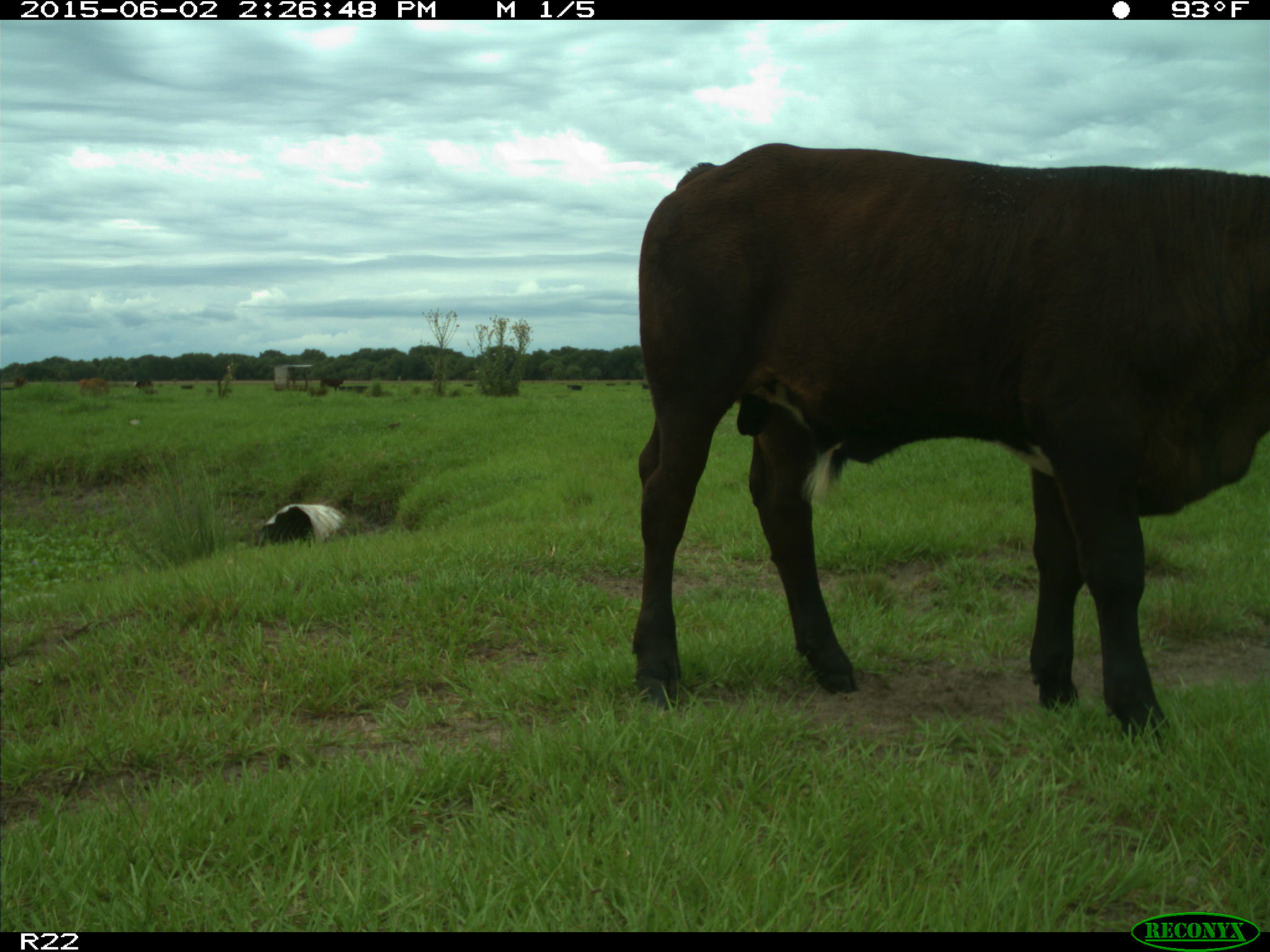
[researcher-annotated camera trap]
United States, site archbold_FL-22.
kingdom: Animalia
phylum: Chordata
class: Mammalia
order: Artiodactyla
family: Bovidae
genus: Bos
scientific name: Bos taurus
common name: domestic cow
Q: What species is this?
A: Bos taurus (domestic cow).